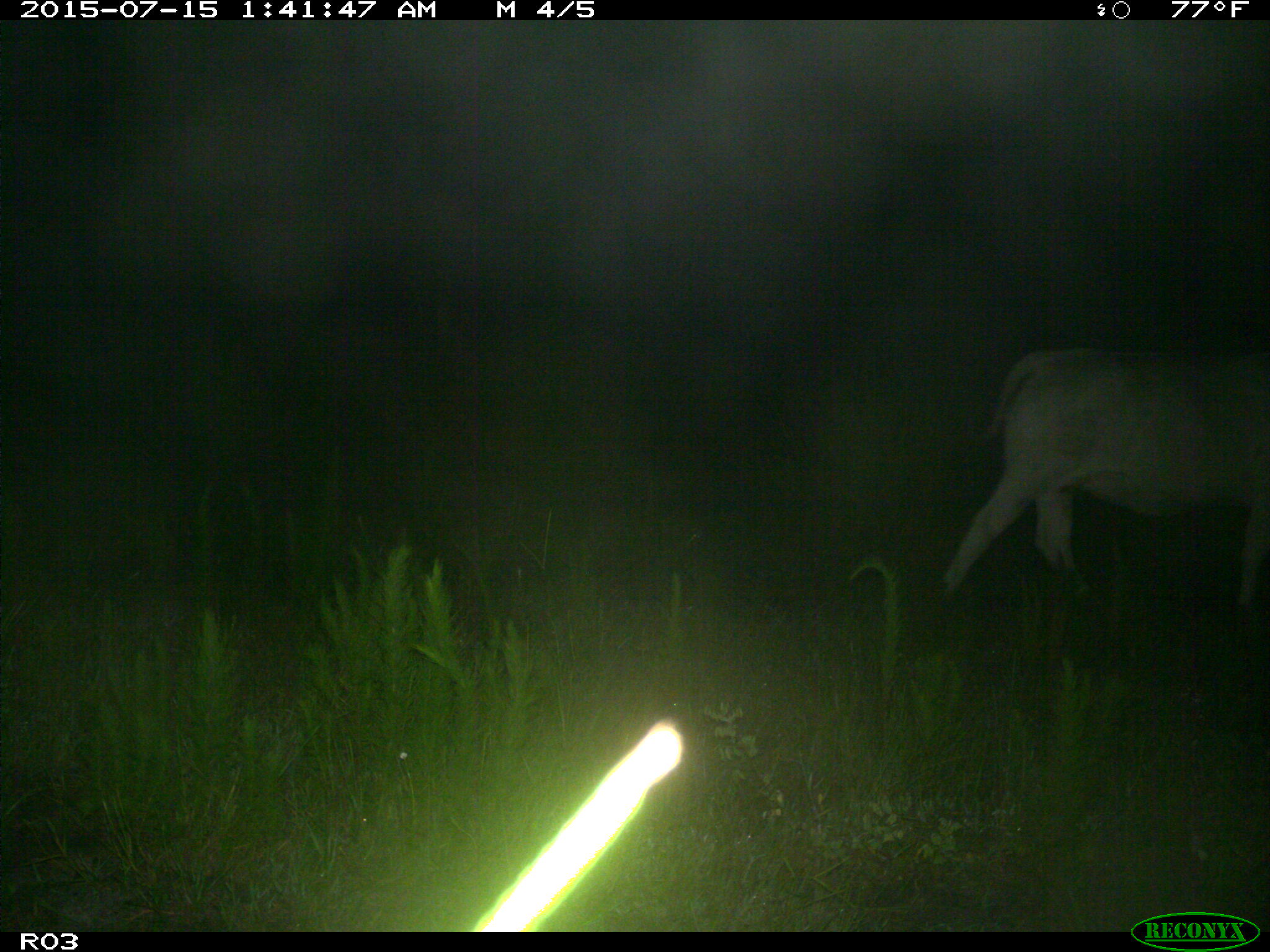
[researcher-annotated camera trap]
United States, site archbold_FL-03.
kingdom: Animalia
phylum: Chordata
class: Mammalia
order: Artiodactyla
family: Bovidae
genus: Bos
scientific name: Bos taurus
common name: domestic cow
Bos taurus (domestic cow).